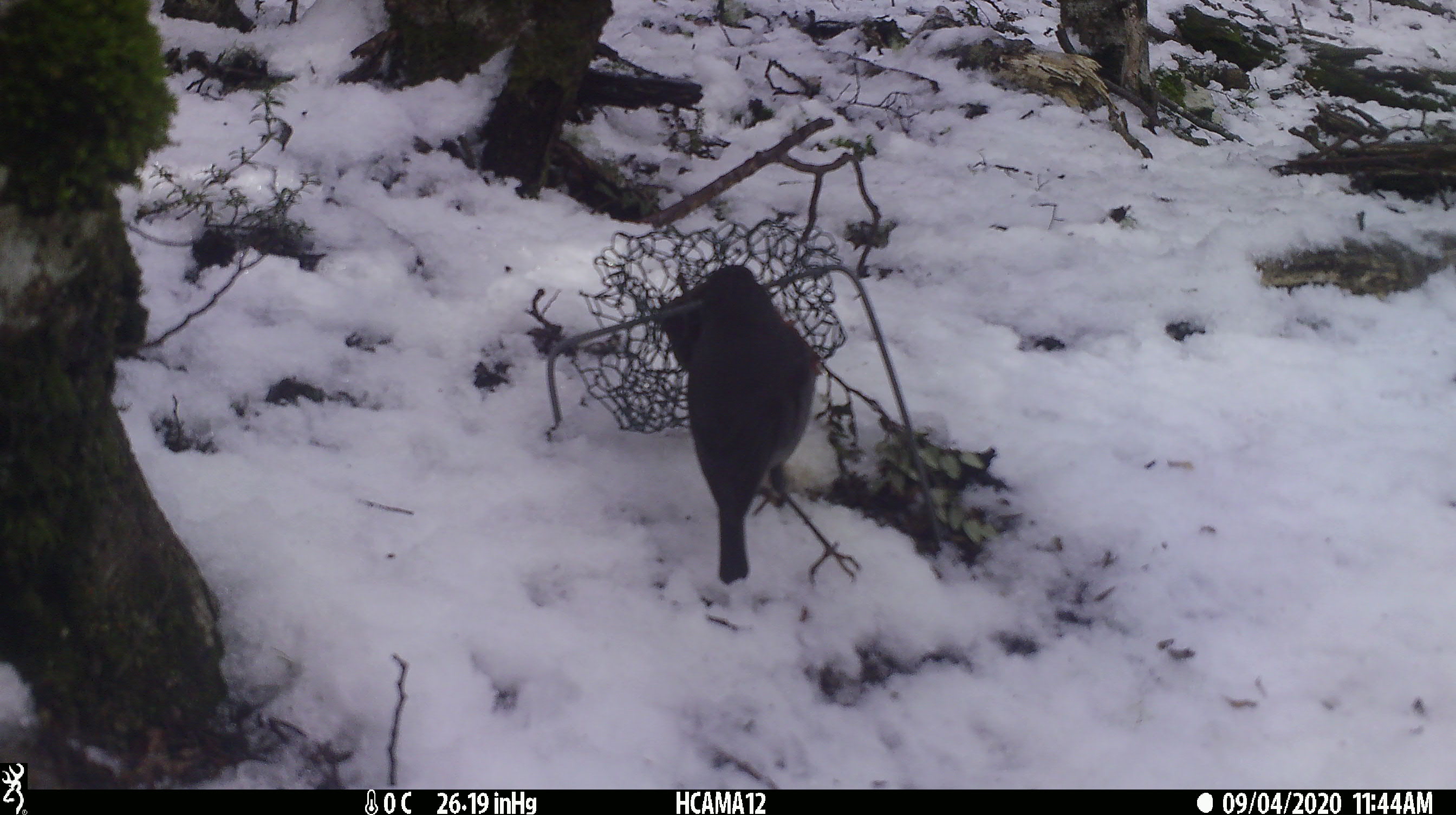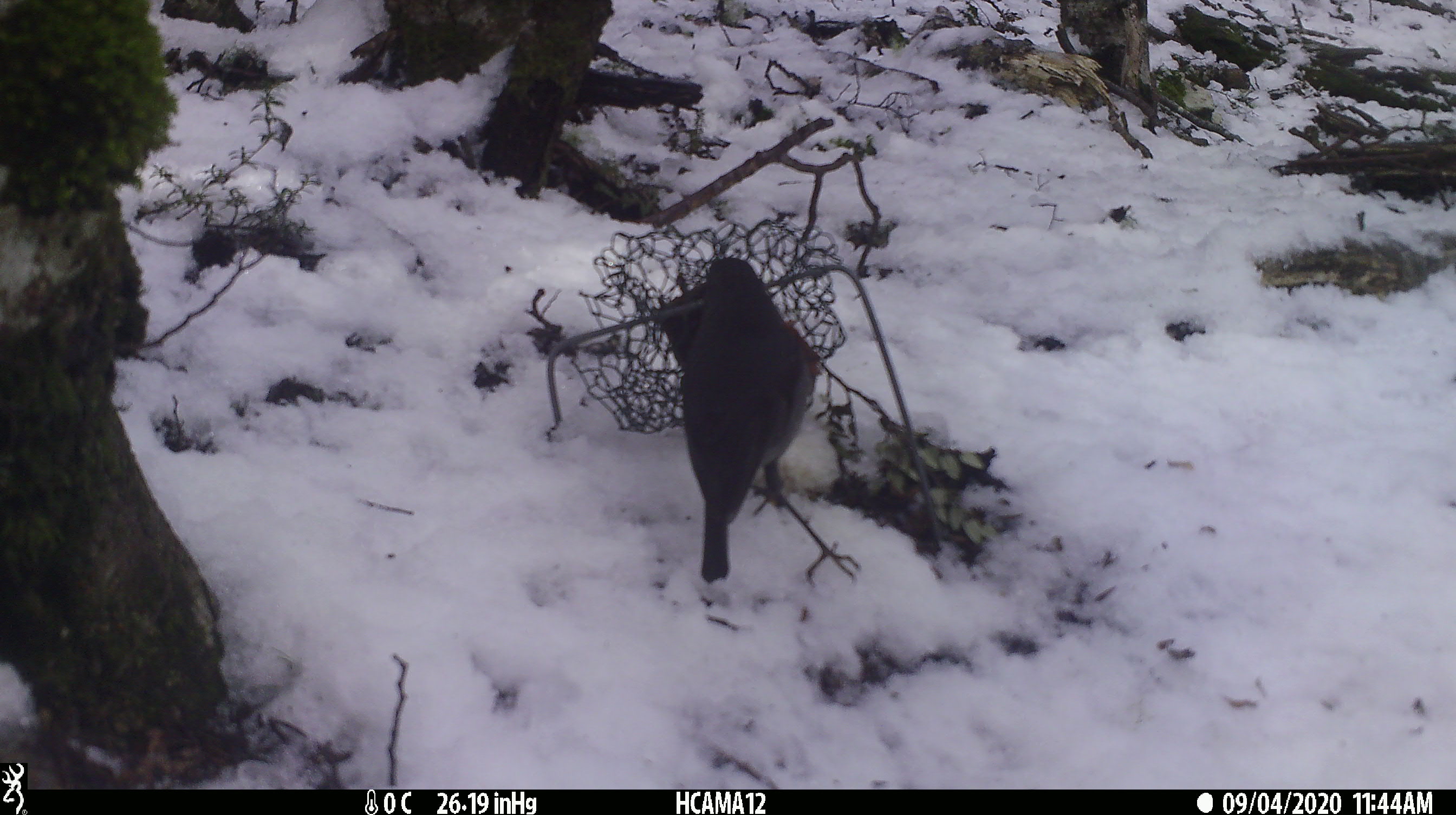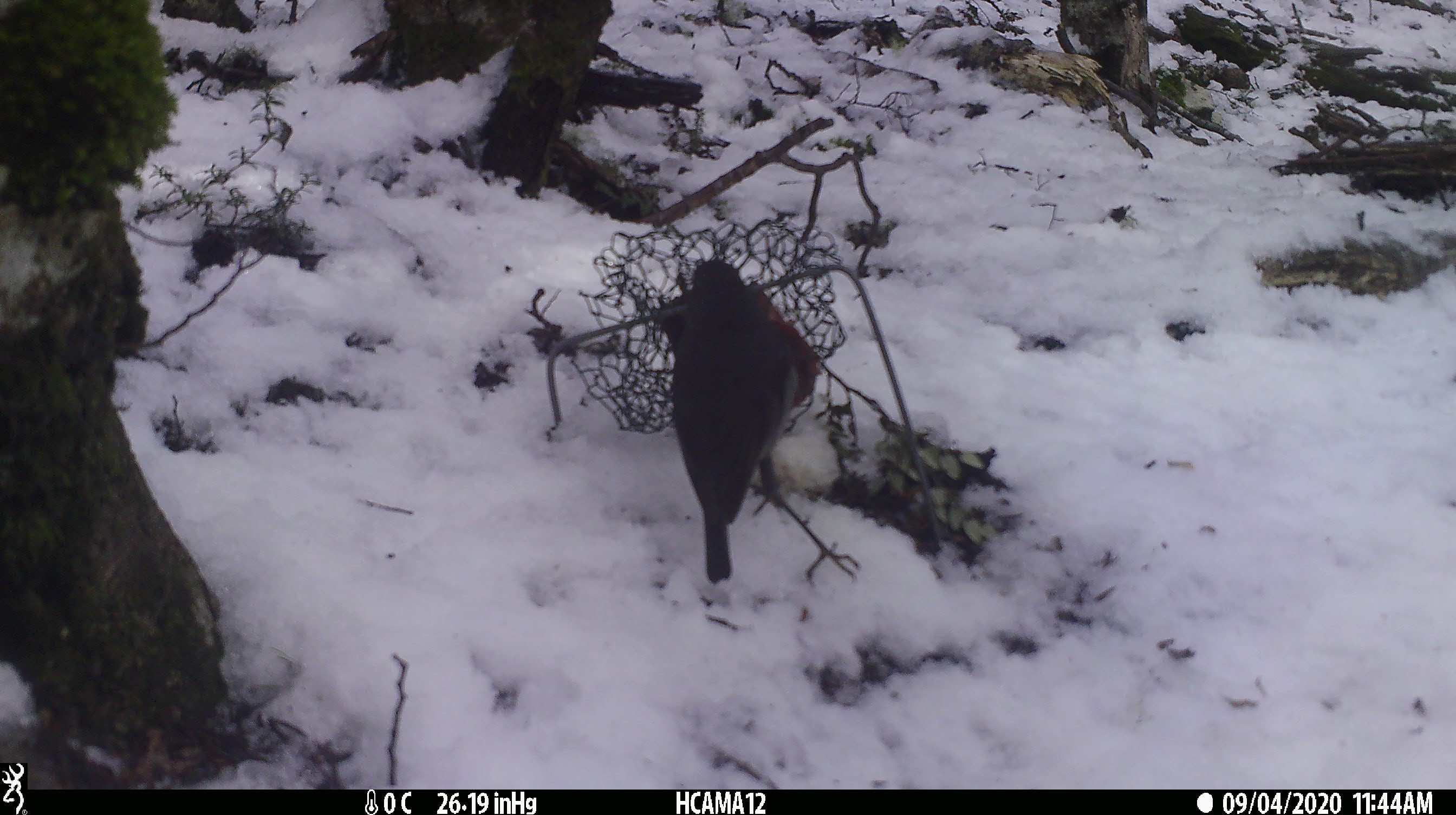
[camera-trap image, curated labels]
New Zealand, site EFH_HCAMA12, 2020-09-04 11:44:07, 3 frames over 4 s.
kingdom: Animalia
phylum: Chordata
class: Aves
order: Passeriformes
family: Petroicidae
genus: Petroica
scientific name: Petroica australis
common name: new zealand robin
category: robin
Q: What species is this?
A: Robin (new zealand robin) (Petroica australis).